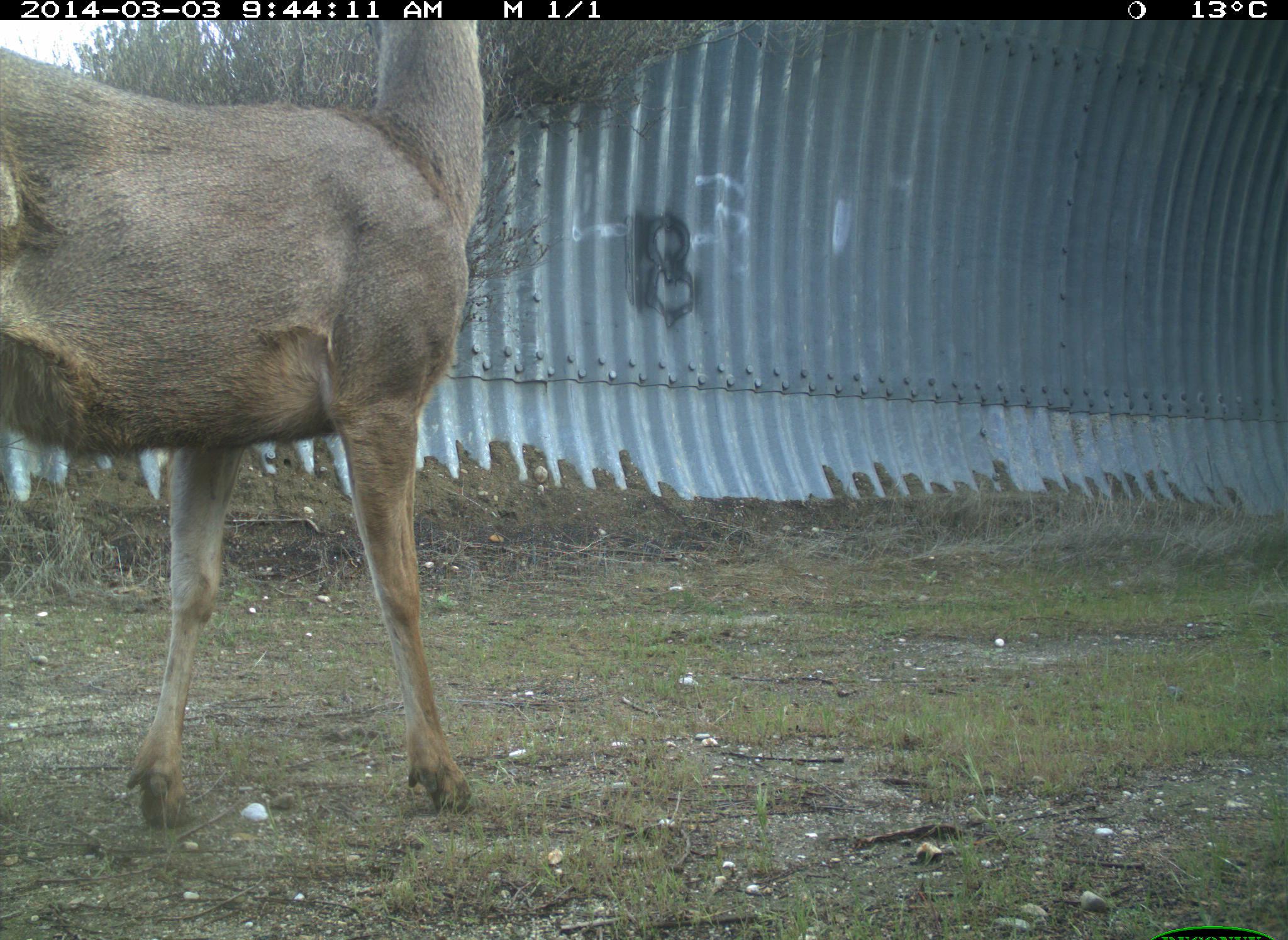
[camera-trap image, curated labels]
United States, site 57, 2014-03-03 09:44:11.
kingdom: Animalia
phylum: Chordata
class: Mammalia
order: Artiodactyla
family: Cervidae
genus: Odocoileus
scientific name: Odocoileus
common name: deer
Deer (Odocoileus).